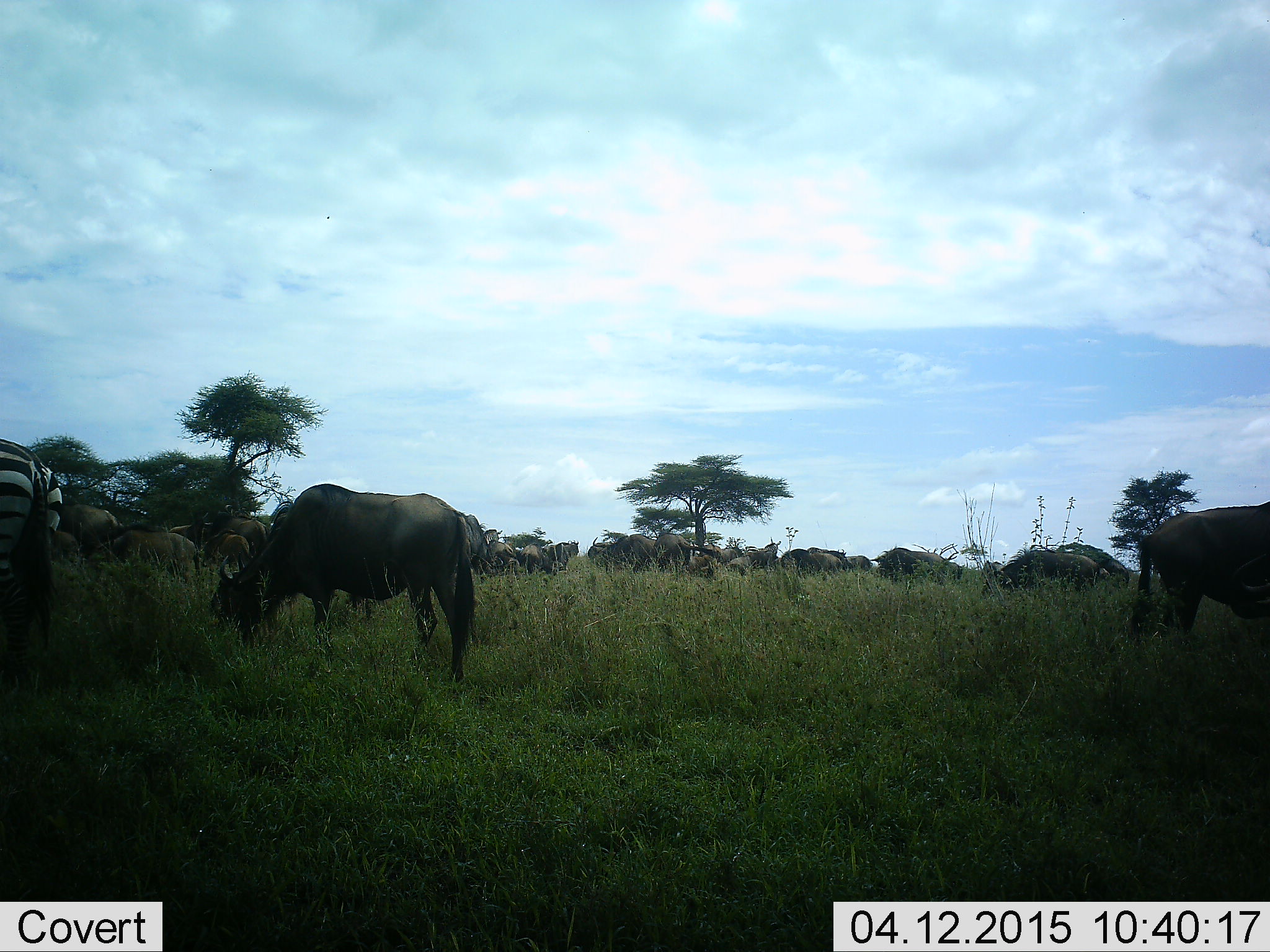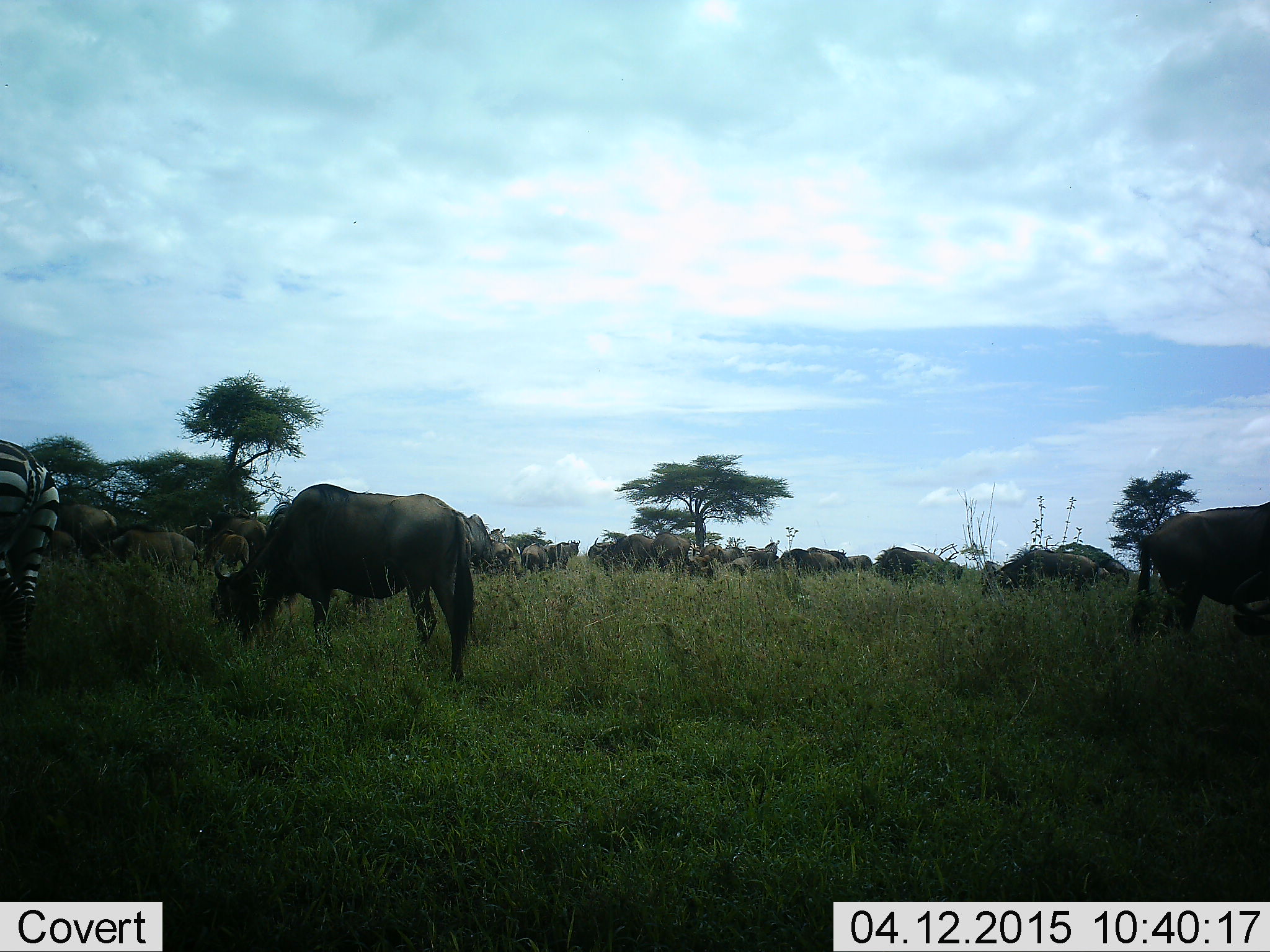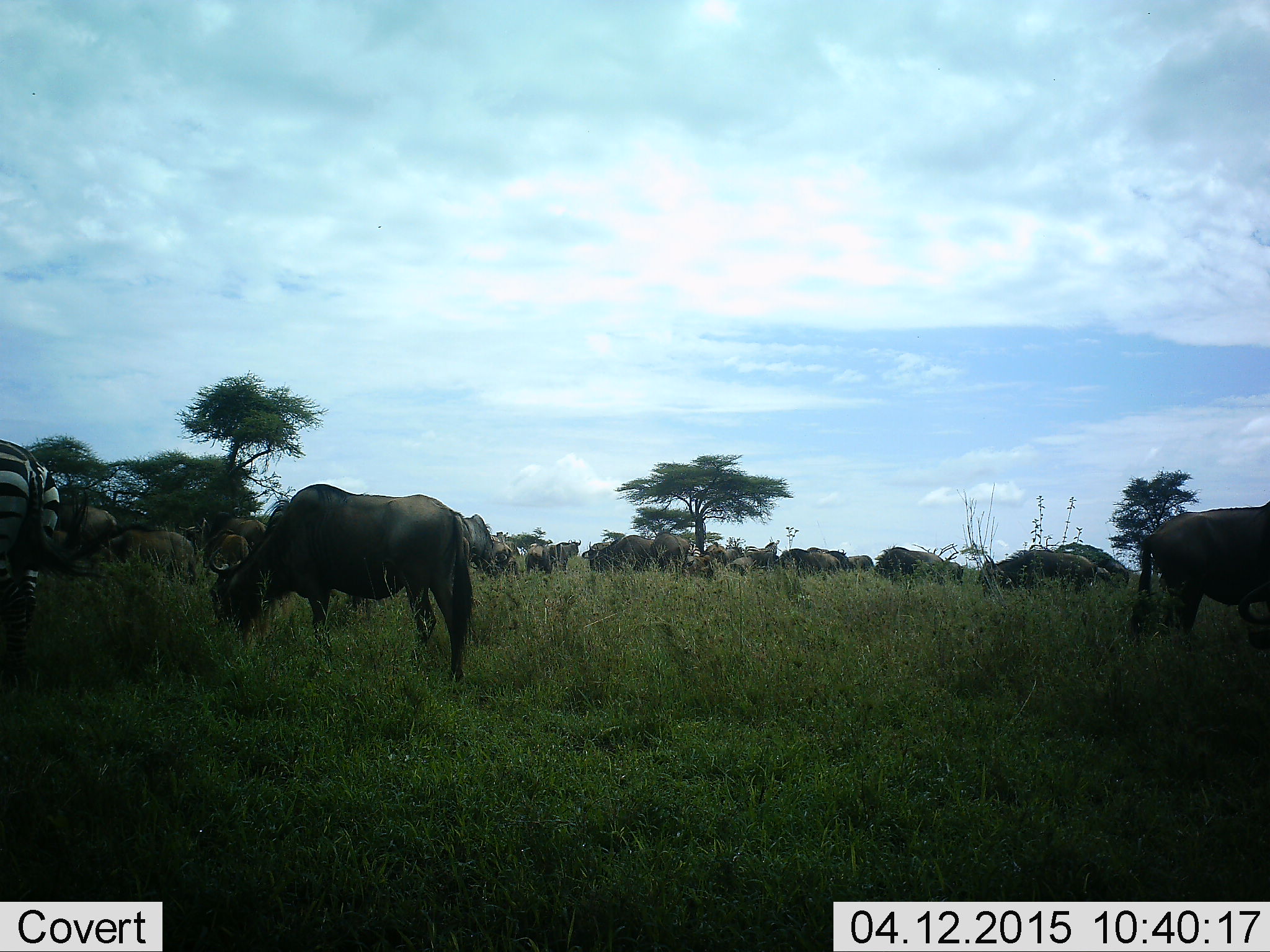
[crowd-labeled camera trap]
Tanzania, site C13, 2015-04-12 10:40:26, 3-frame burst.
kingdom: Animalia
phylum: Chordata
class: Mammalia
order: Artiodactyla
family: Bovidae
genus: Connochaetes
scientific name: Connochaetes taurinus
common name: blue wildebeest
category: wildebeest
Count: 11-50.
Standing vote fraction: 62%.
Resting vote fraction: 19%.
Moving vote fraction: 19%.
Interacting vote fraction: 19%.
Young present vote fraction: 12%.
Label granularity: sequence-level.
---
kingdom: Animalia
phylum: Chordata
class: Mammalia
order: Perissodactyla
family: Equidae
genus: Equus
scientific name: Equus quagga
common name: plains zebra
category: zebra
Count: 1.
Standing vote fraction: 91%.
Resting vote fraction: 0%.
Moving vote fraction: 9%.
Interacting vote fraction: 0%.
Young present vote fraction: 0%.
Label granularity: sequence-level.